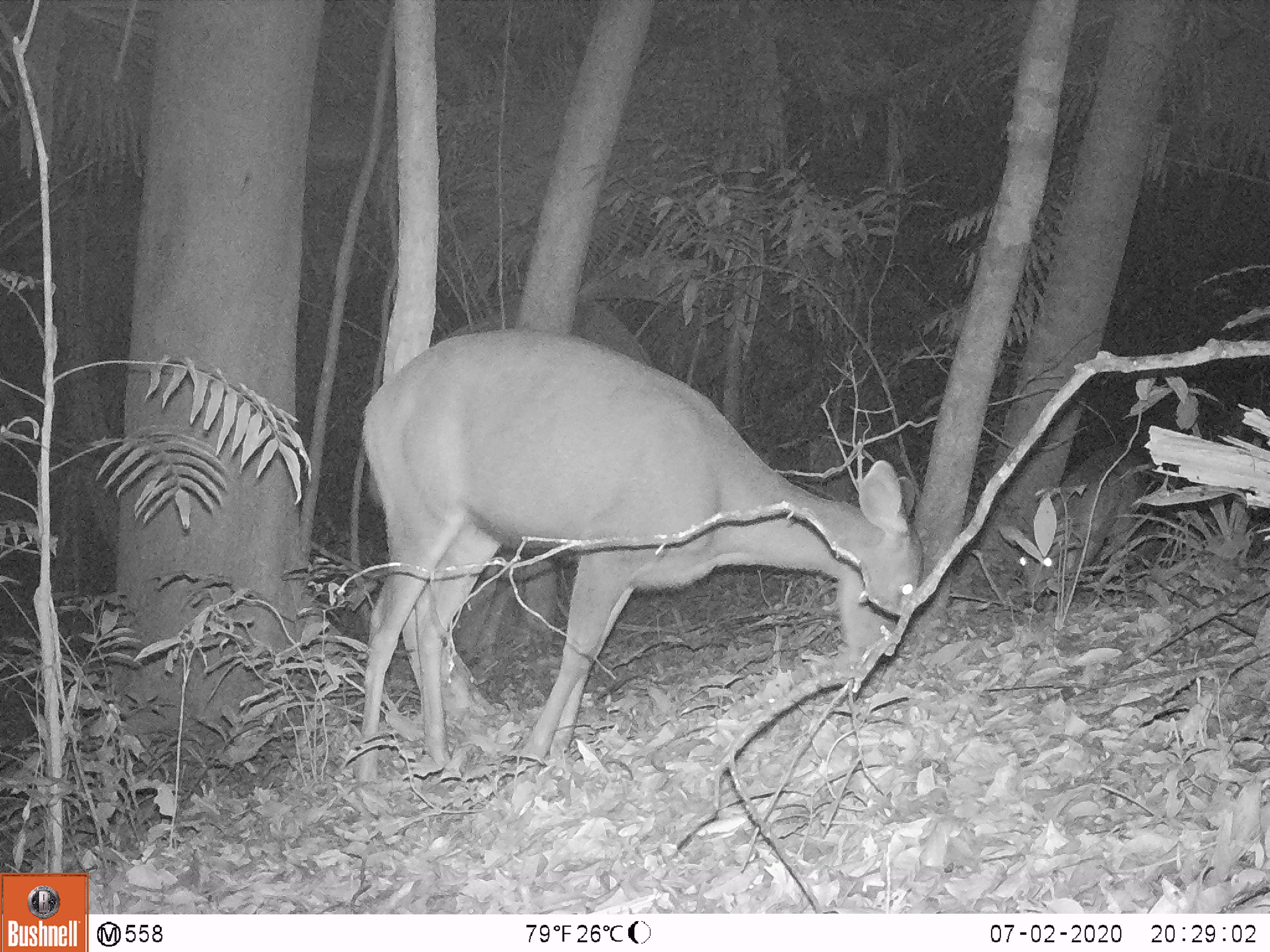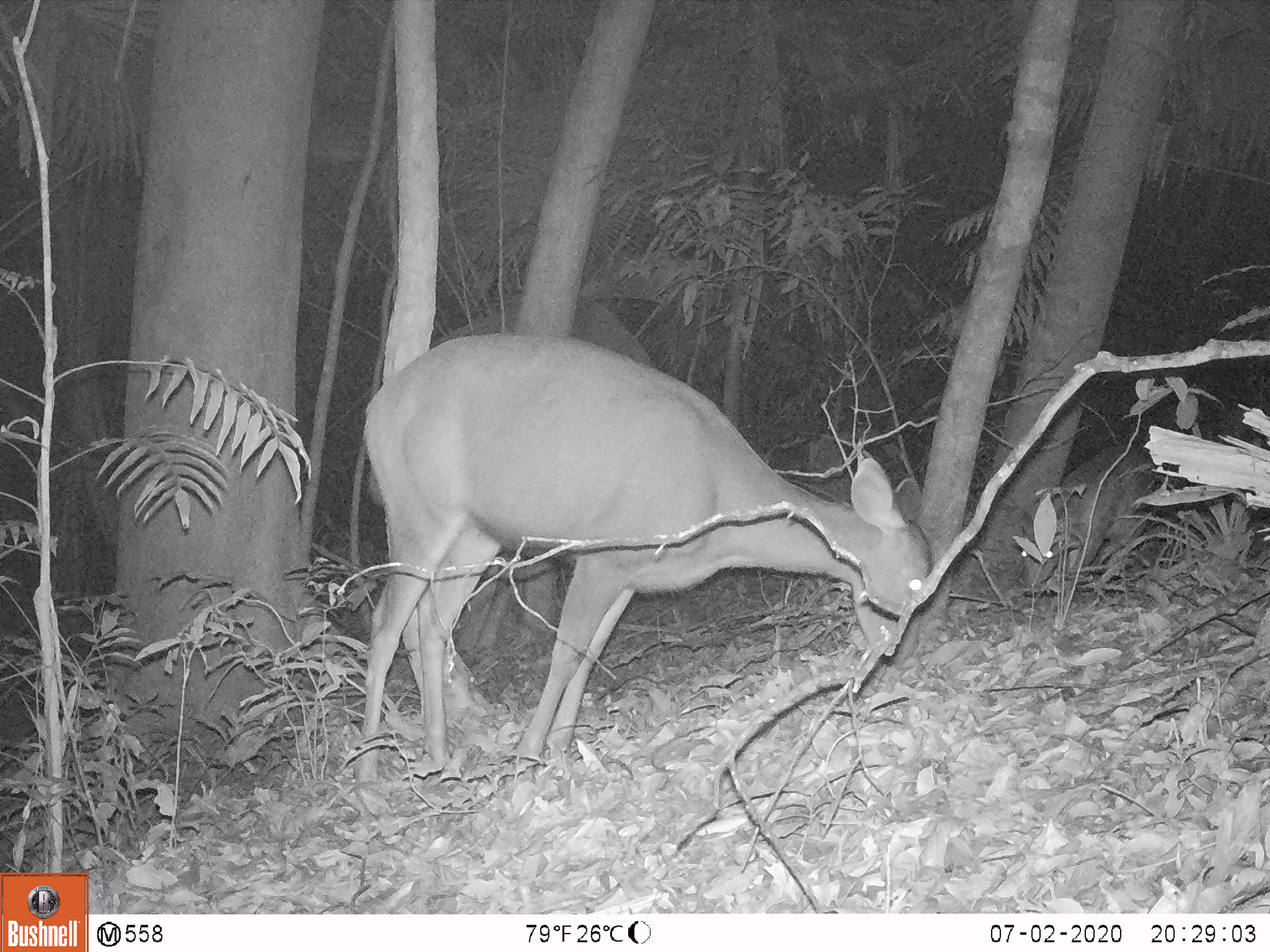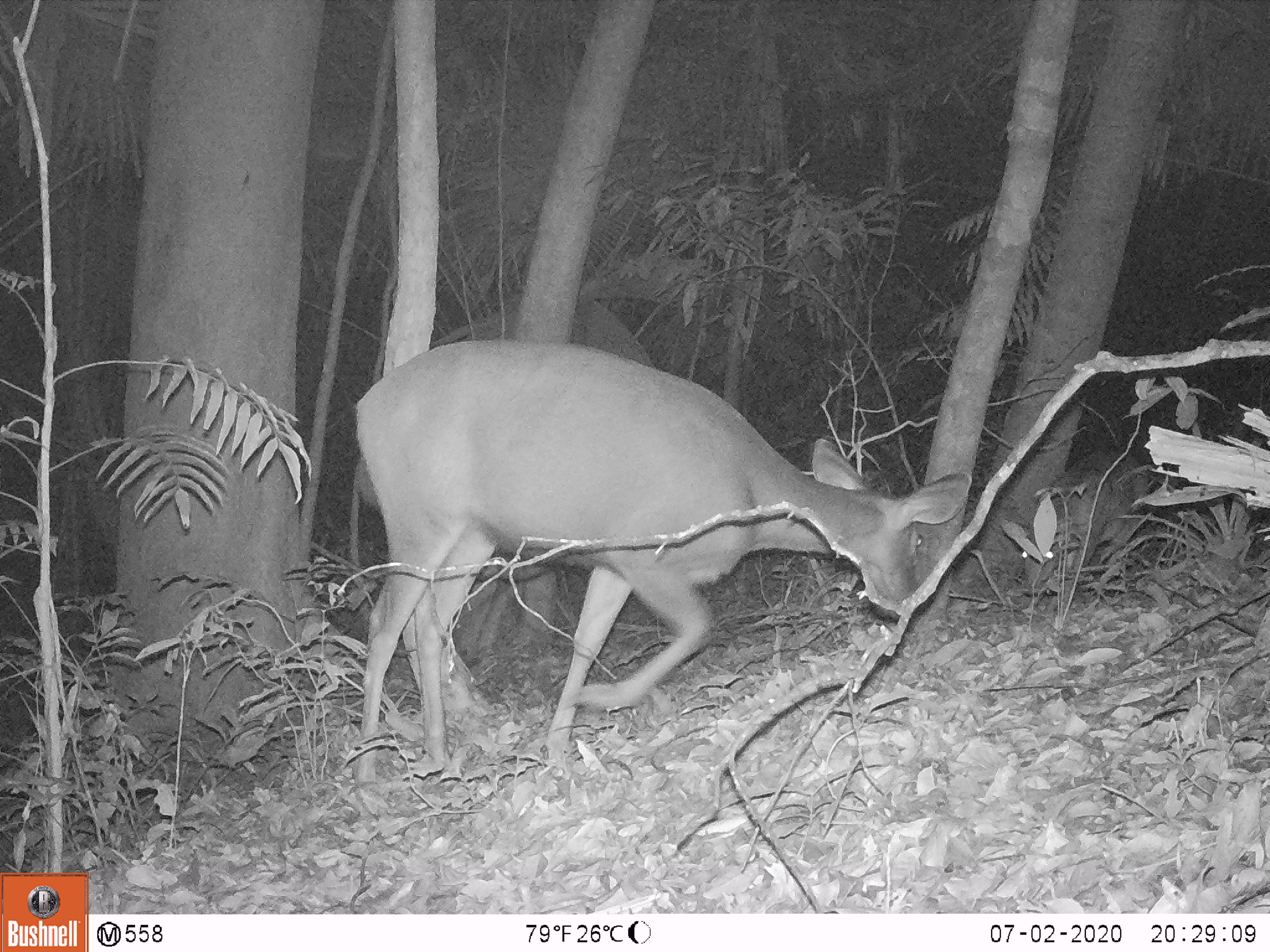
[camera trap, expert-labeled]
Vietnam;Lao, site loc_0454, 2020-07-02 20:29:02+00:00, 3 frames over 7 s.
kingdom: Animalia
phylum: Chordata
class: Mammalia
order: Artiodactyla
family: Cervidae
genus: Rusa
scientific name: Rusa unicolor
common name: sambar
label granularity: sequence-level